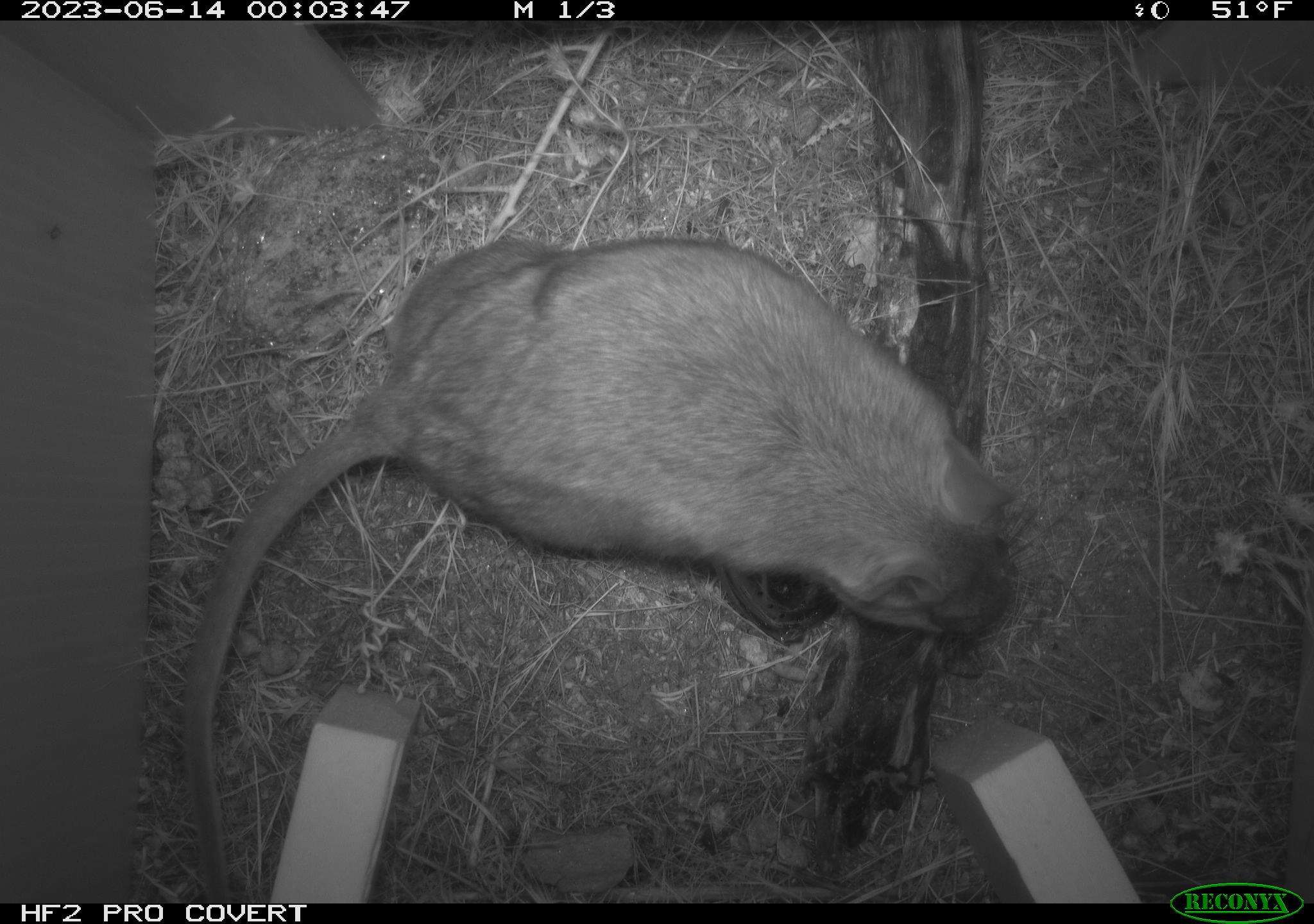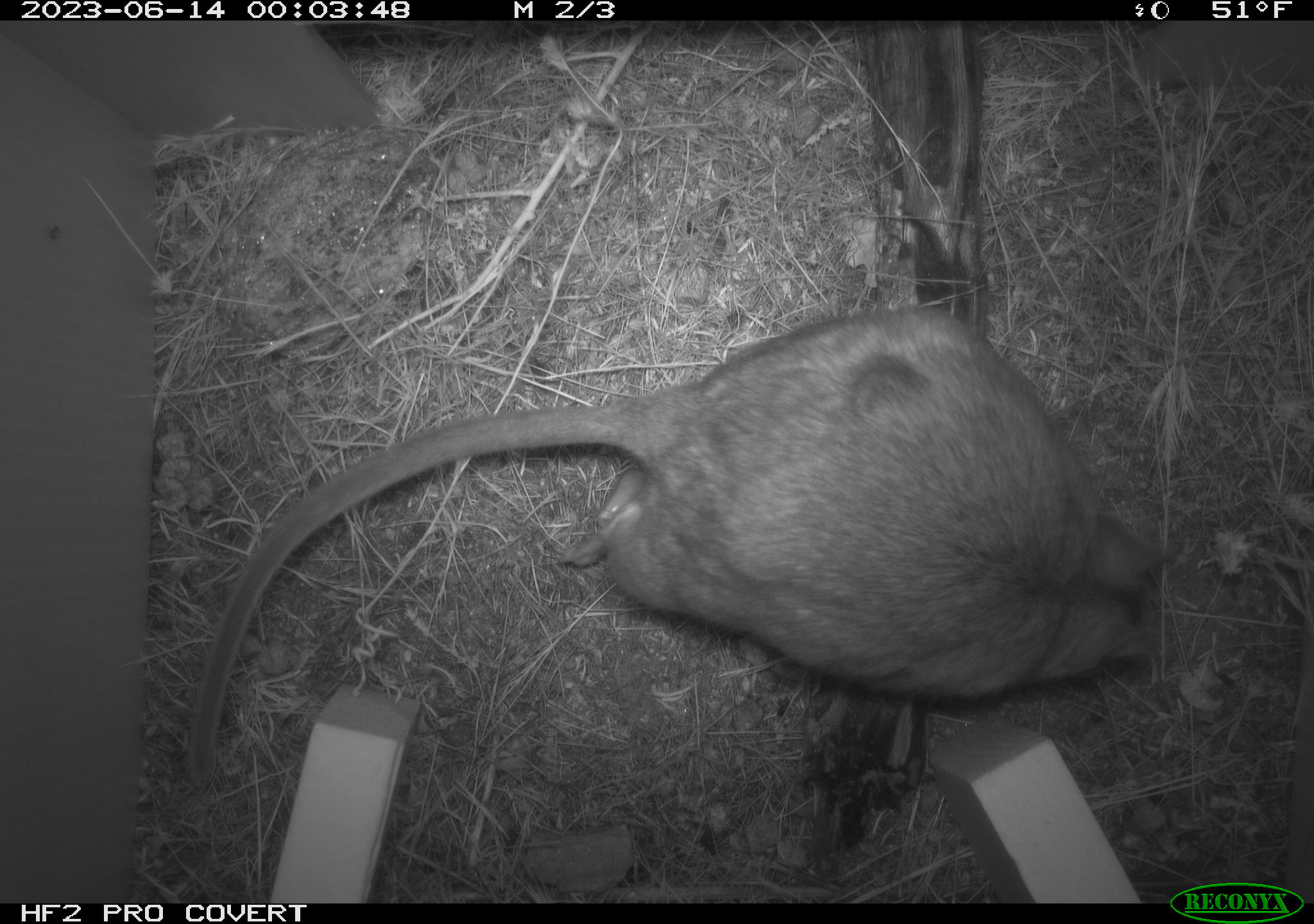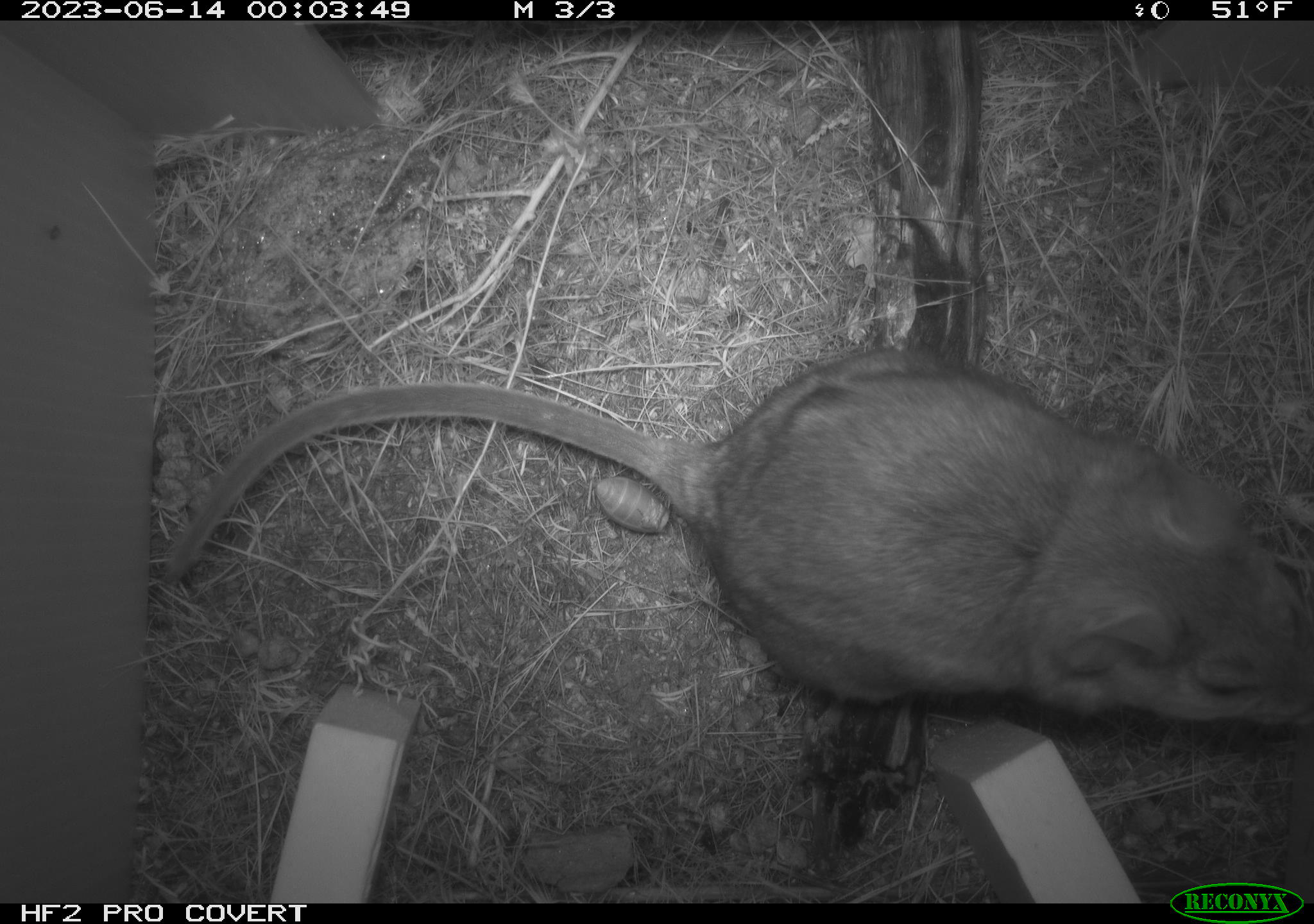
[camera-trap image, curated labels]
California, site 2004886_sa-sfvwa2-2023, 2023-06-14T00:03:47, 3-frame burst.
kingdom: Animalia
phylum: Chordata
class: Mammalia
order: Rodentia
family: Cricetidae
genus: Neotoma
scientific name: Neotoma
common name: pack rat or woodrat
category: neotoma species